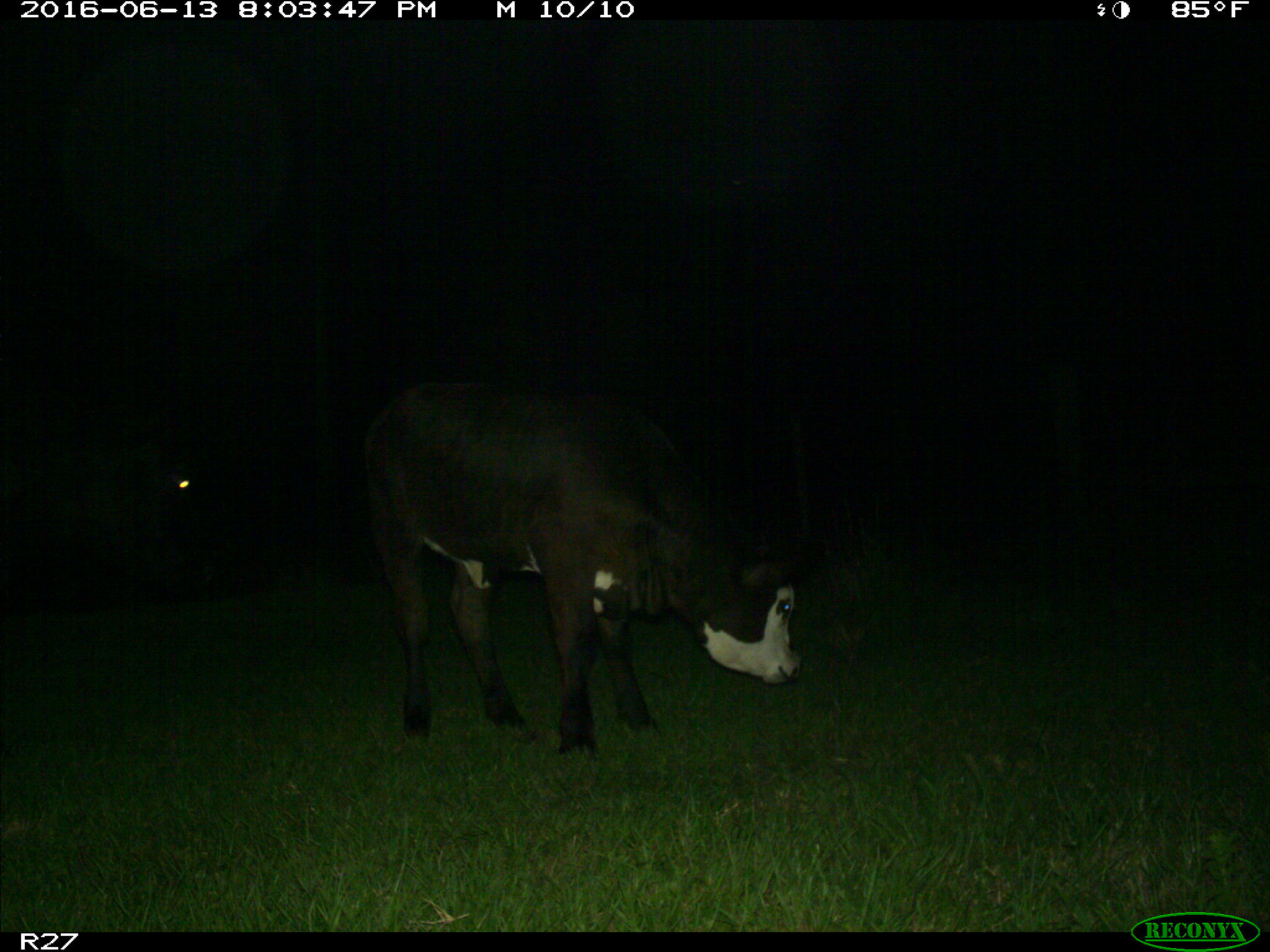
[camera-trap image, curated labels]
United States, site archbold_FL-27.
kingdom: Animalia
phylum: Chordata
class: Mammalia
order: Artiodactyla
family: Bovidae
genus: Bos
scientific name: Bos taurus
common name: domestic cow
Bos taurus (domestic cow).